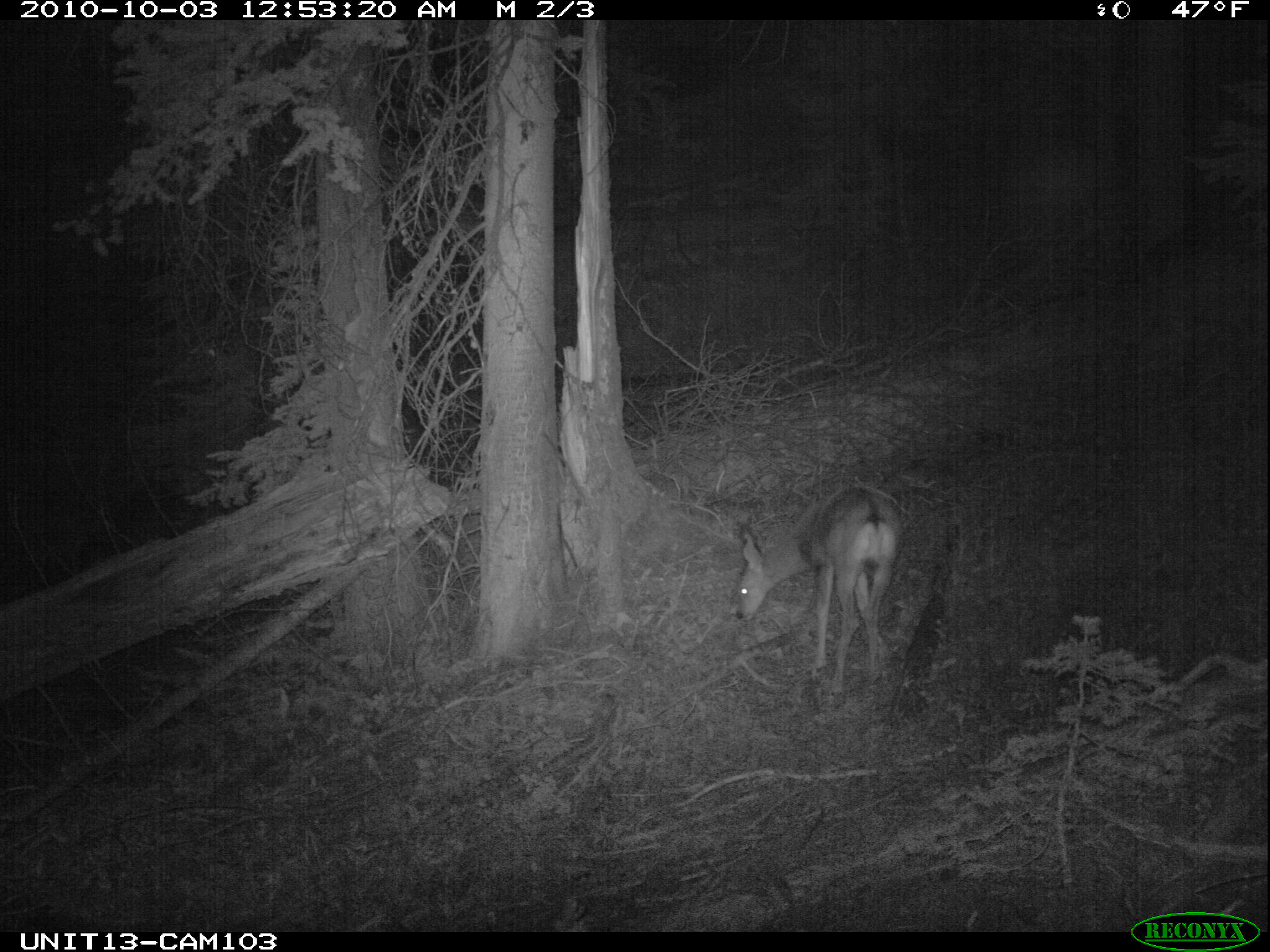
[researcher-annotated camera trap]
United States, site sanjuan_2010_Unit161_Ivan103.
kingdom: Animalia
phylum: Chordata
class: Mammalia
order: Artiodactyla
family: Cervidae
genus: Odocoileus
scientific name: Odocoileus hemionus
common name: mule deer